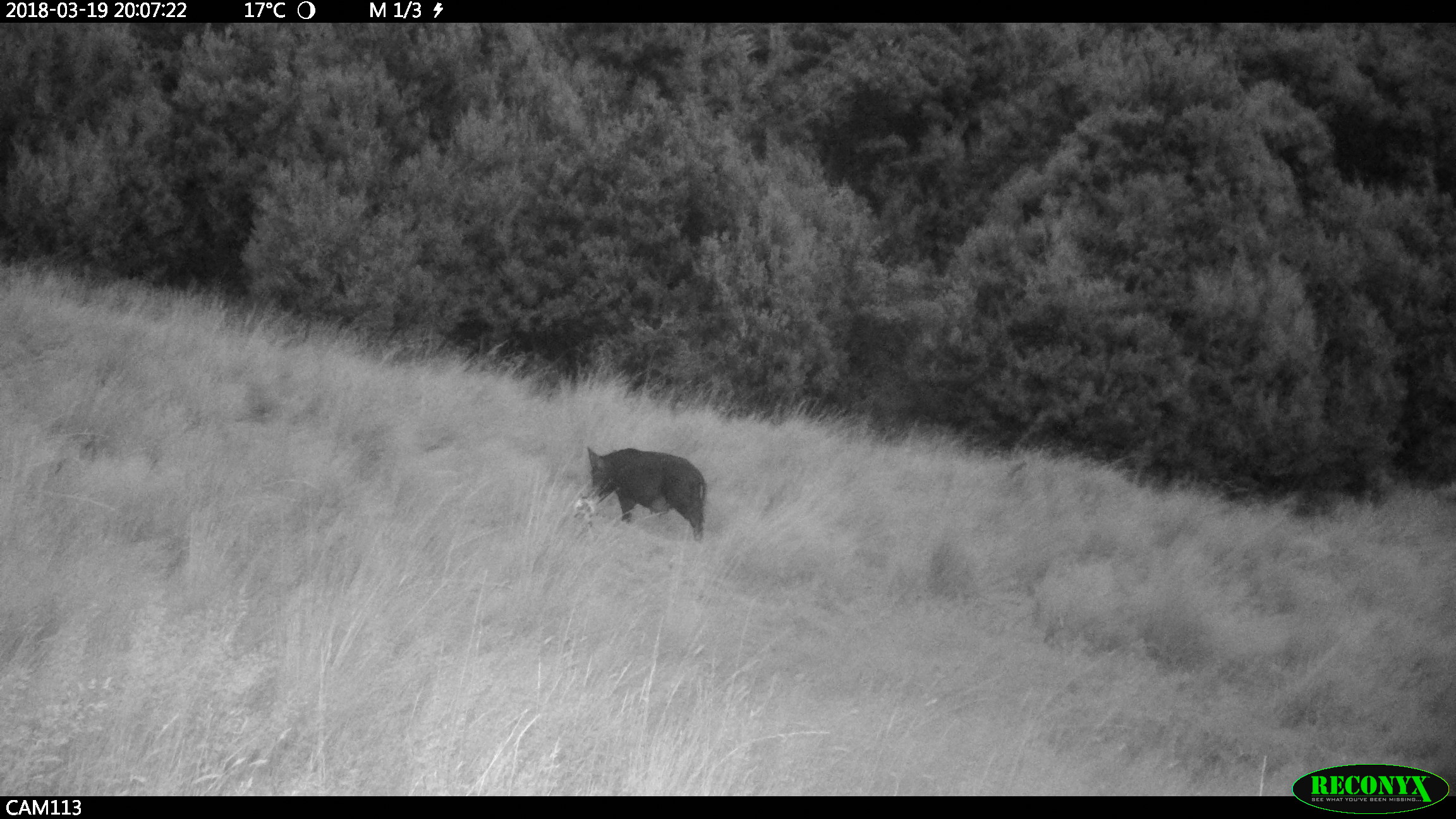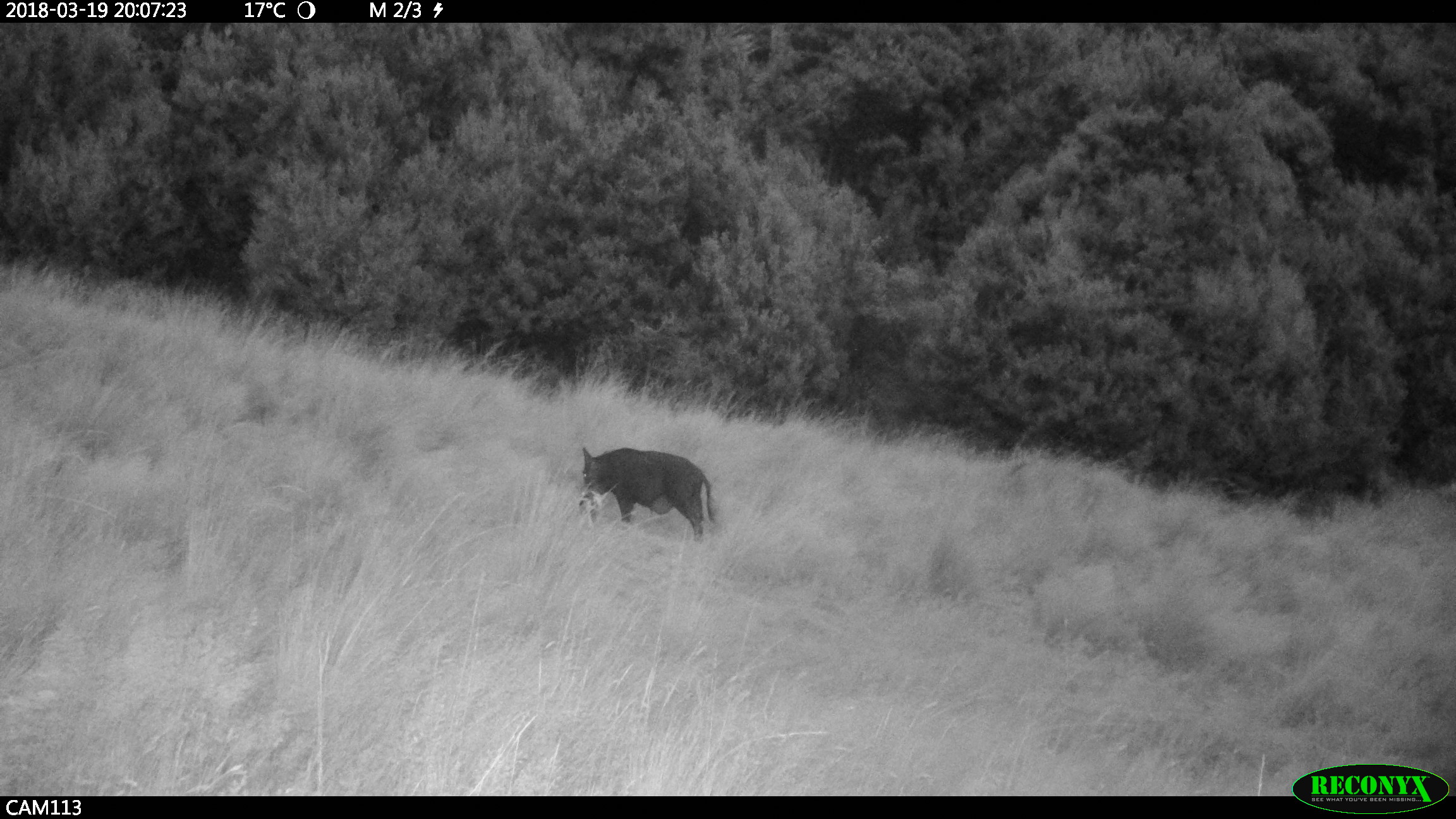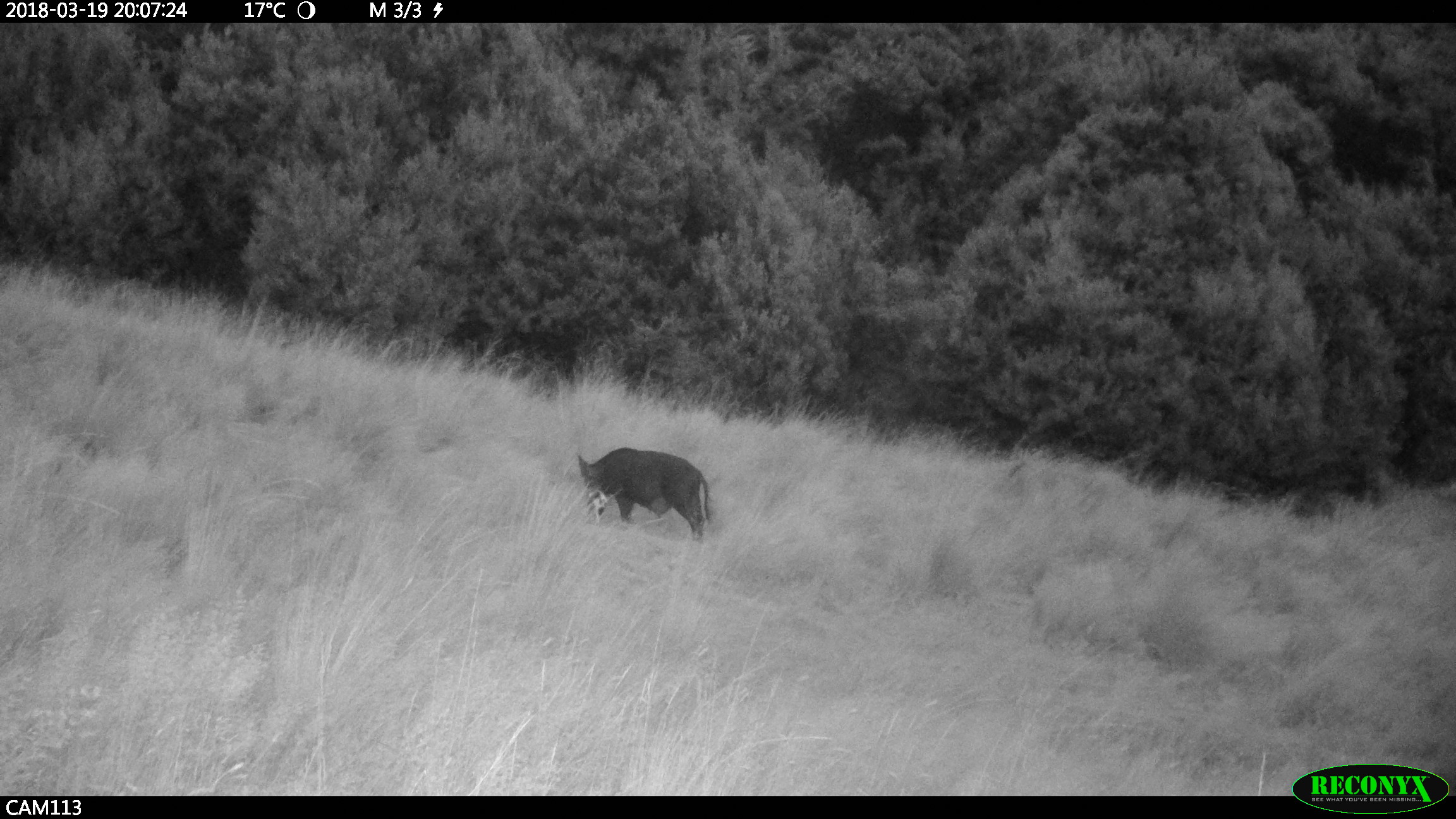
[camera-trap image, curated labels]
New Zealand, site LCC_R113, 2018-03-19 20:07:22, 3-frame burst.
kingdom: Animalia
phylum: Chordata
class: Mammalia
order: Artiodactyla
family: Suidae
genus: Sus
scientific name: Sus scrofa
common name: pig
Pig (Sus scrofa).